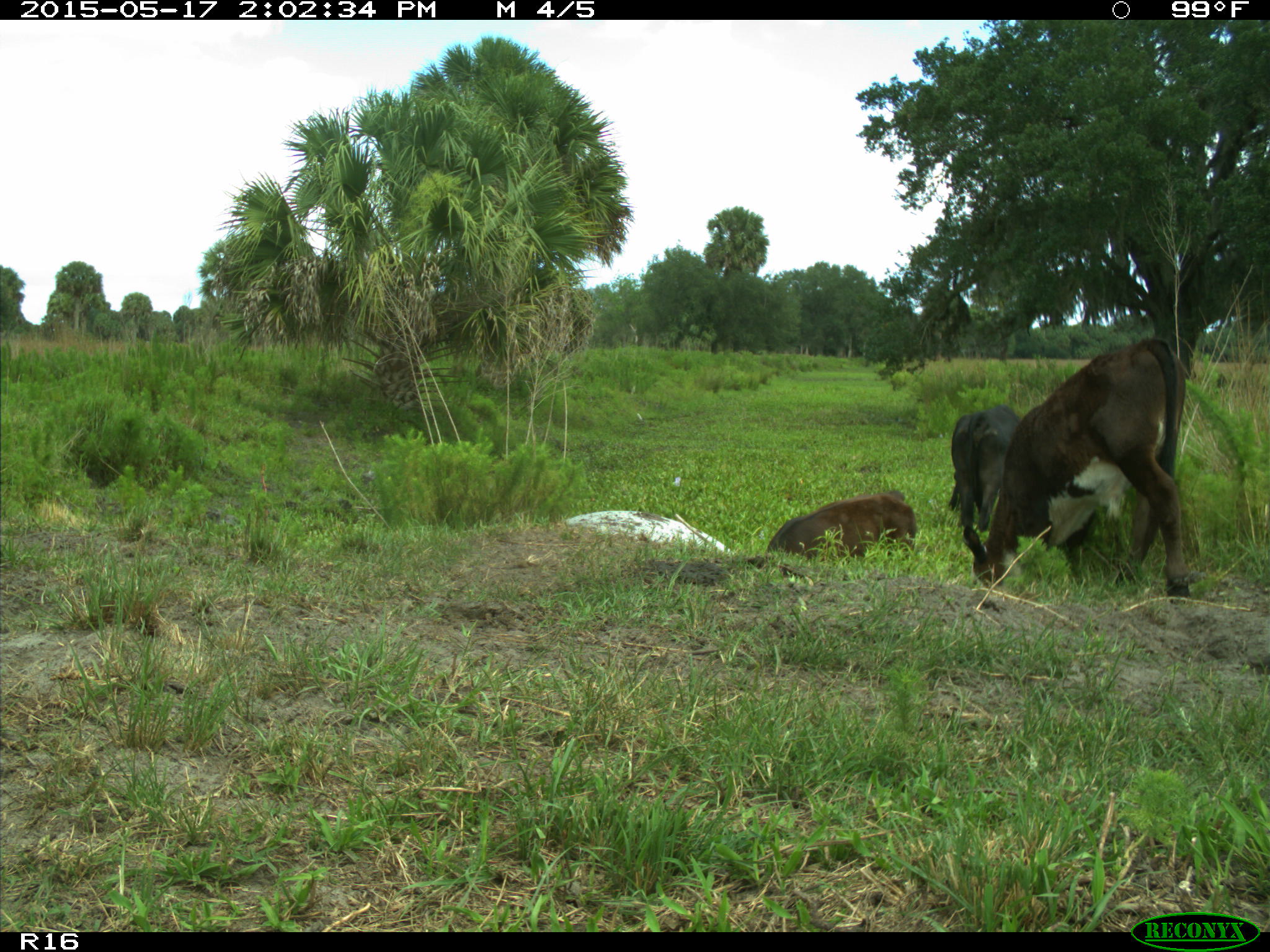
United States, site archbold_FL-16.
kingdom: Animalia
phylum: Chordata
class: Mammalia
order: Artiodactyla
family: Bovidae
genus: Bos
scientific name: Bos taurus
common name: domestic cow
Bos taurus (domestic cow).